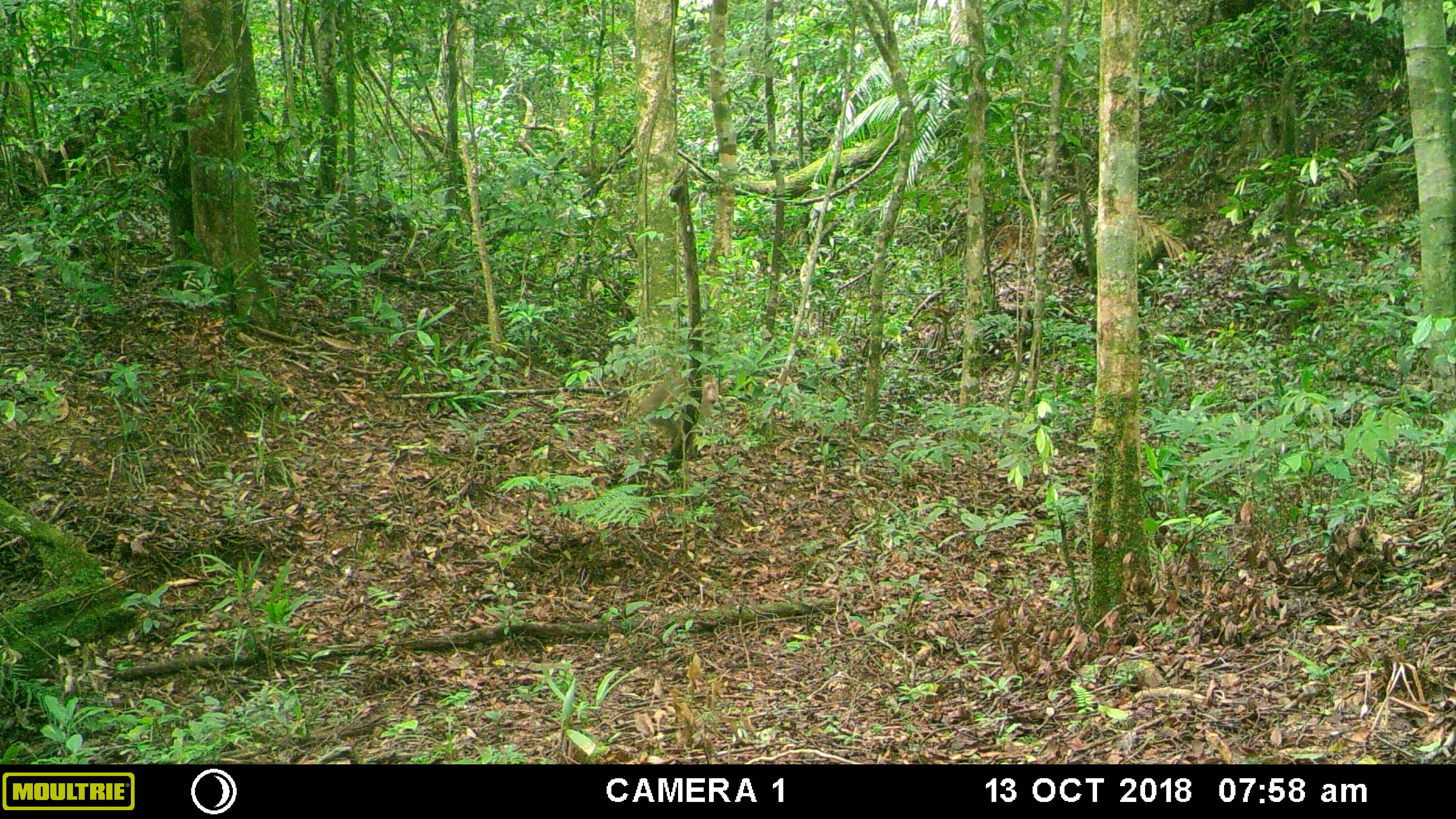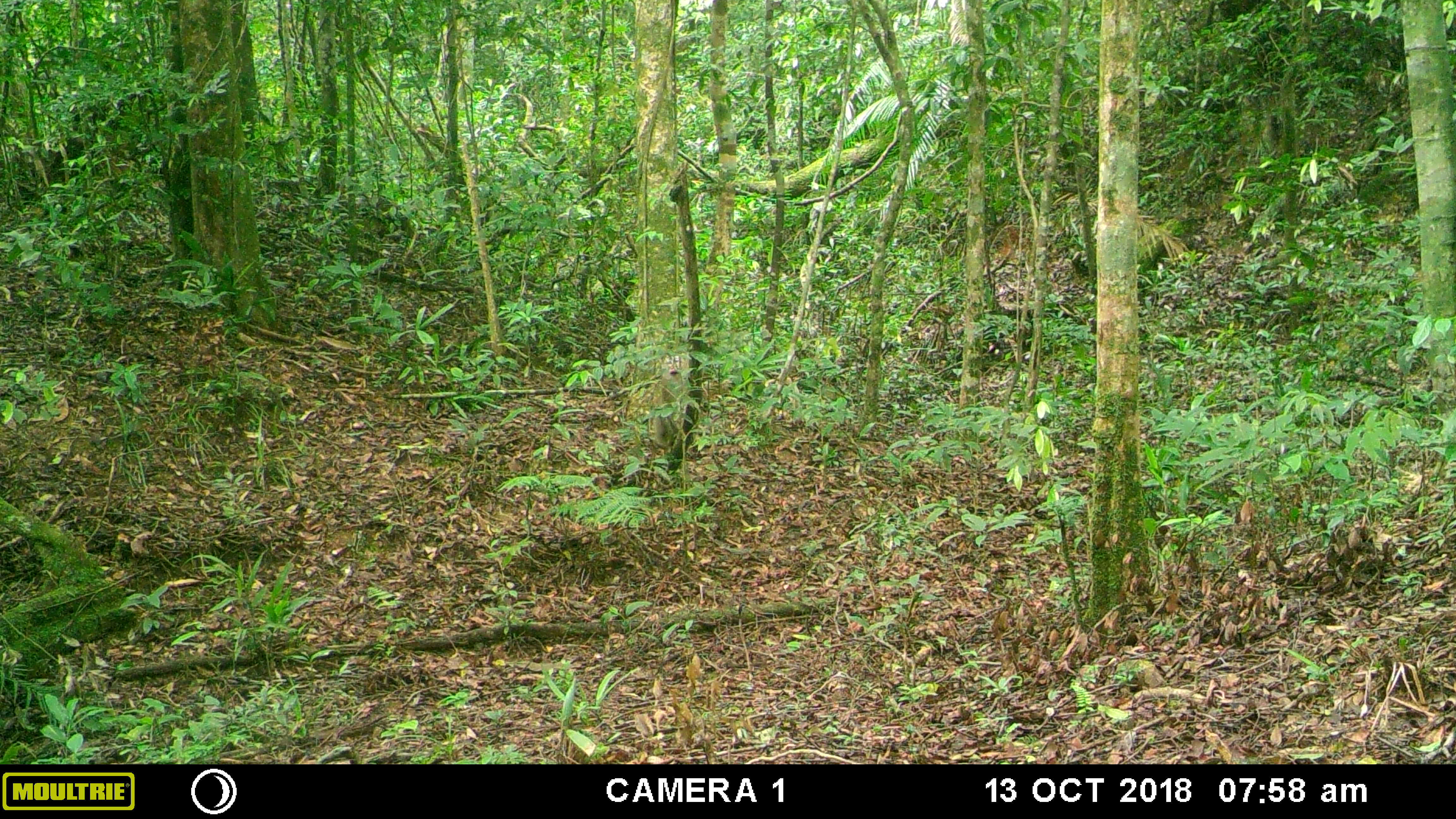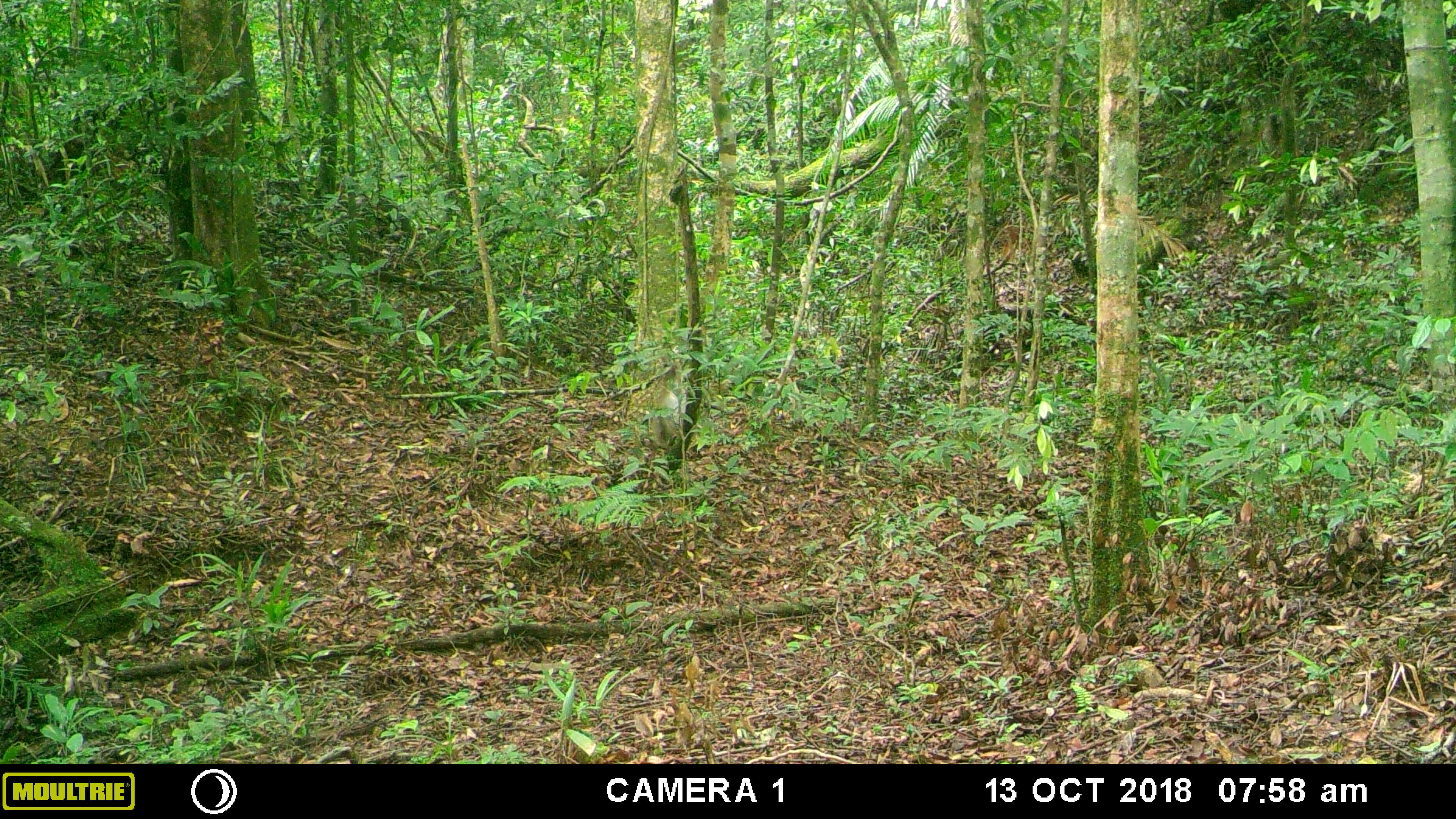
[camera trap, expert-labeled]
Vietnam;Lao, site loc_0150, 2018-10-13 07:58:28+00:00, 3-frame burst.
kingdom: Animalia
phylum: Chordata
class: Mammalia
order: Primates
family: Cercopithecidae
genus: Macaca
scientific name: Macaca nemestrina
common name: pig-tailed macaque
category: pig tailed macaque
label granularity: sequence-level